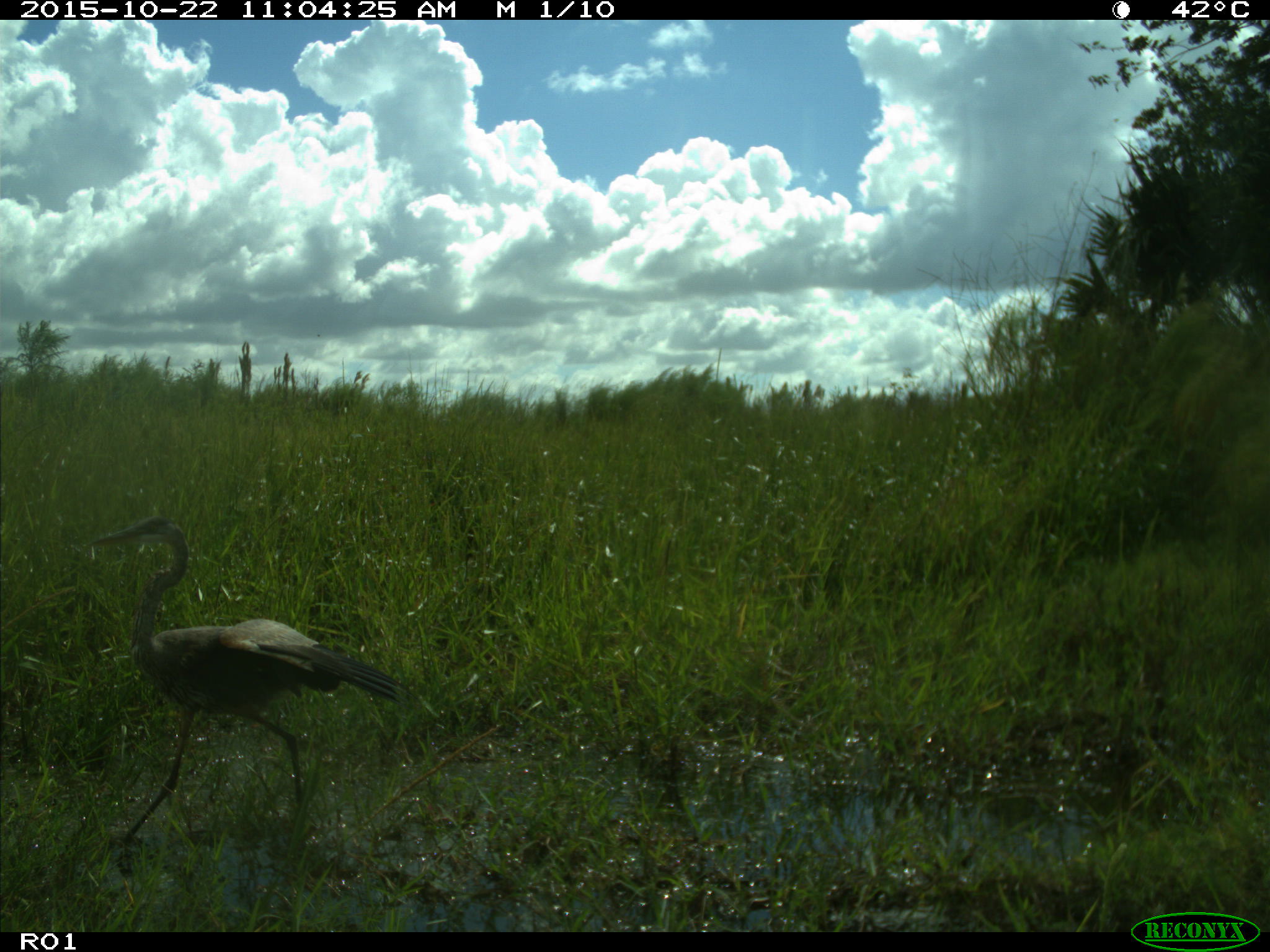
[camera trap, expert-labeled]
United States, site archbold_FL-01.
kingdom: Animalia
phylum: Chordata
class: Aves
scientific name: Aves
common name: birds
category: unidentified bird